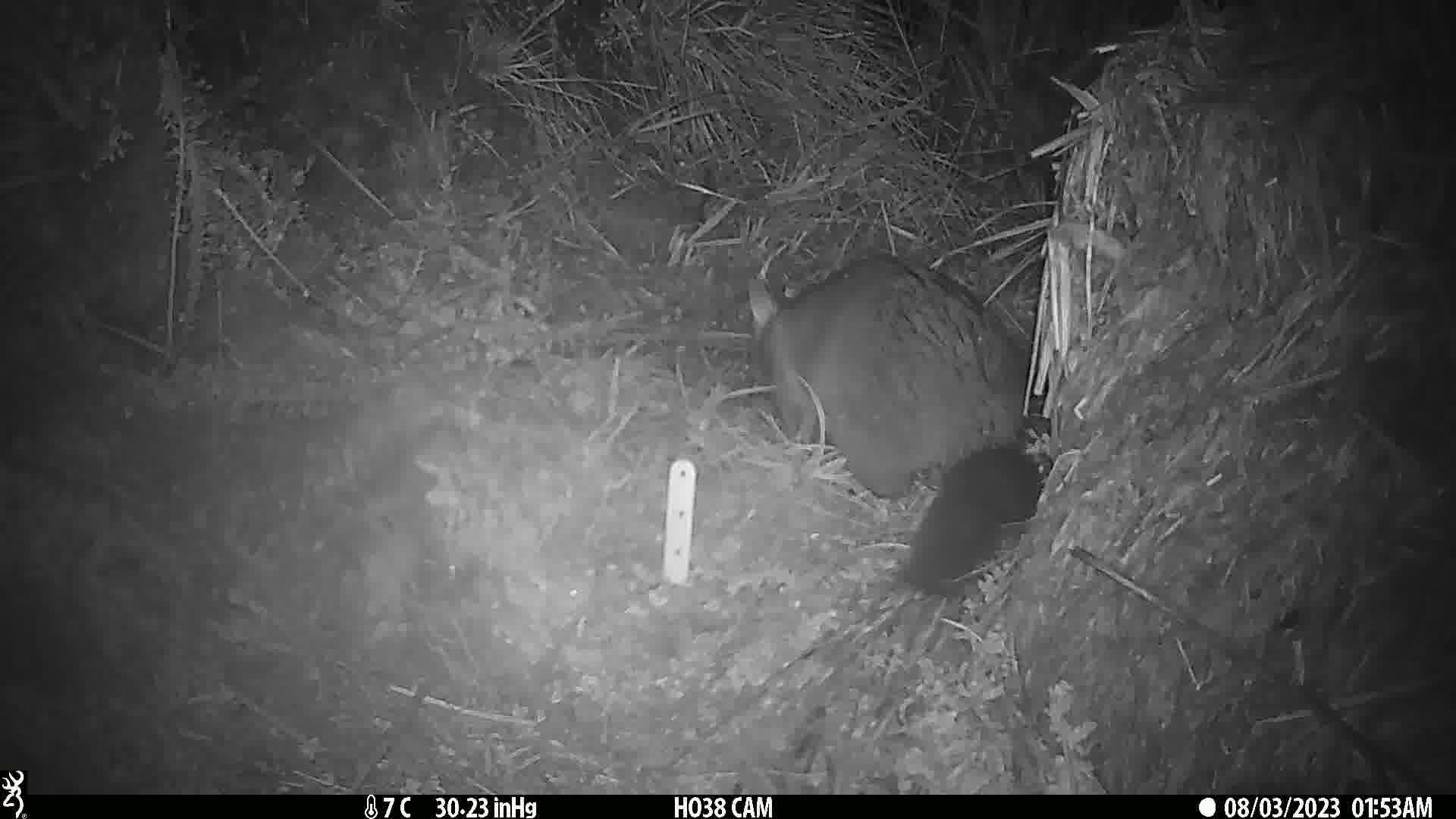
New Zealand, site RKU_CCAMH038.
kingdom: Animalia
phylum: Chordata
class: Mammalia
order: Diprotodontia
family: Phalangeridae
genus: Trichosurus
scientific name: Trichosurus vulpecula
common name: common brushtail possum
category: possum